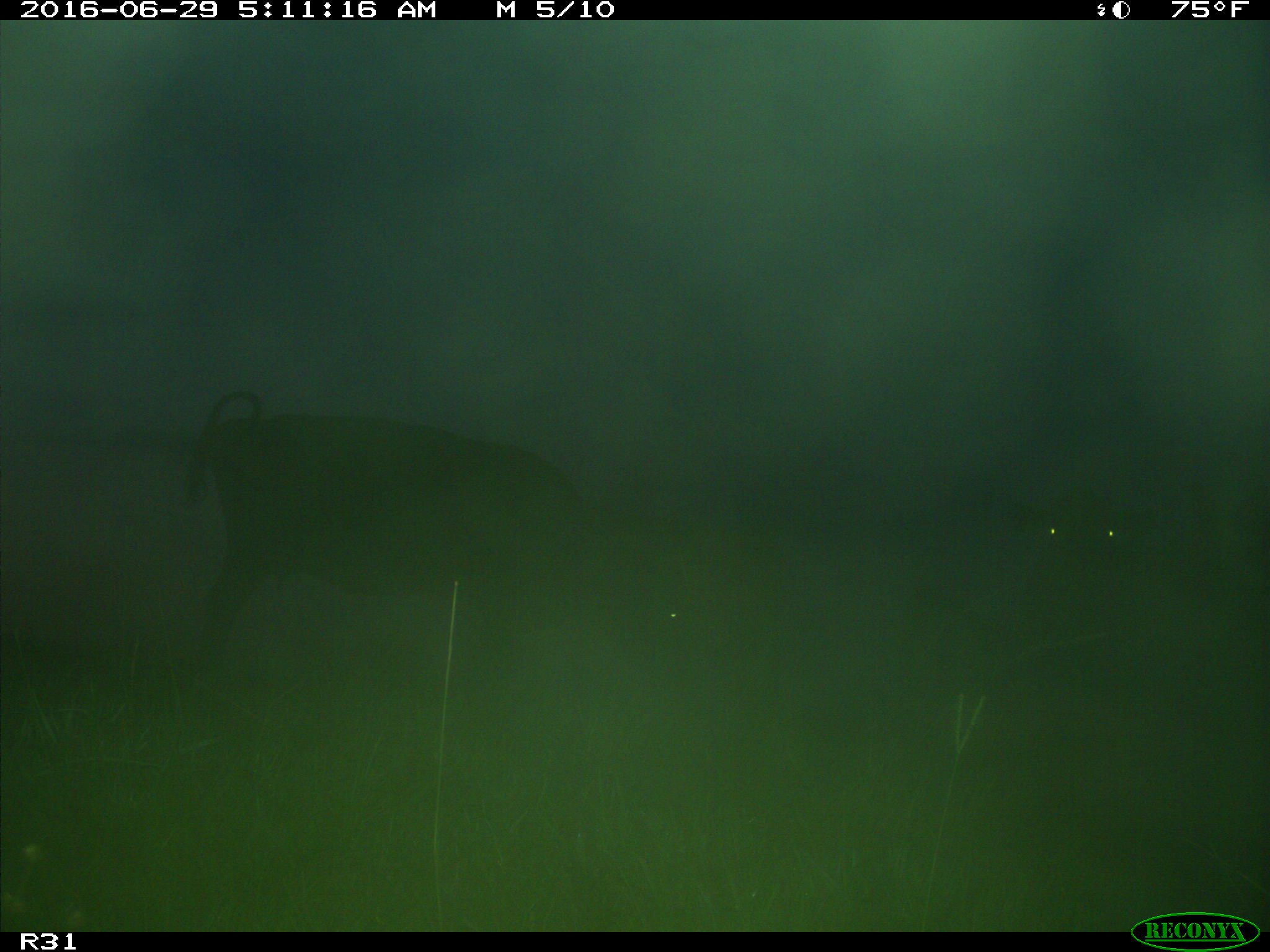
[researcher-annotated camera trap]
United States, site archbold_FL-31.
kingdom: Animalia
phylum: Chordata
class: Mammalia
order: Artiodactyla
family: Bovidae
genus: Bos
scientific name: Bos taurus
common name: domestic cow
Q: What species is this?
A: Bos taurus (domestic cow).